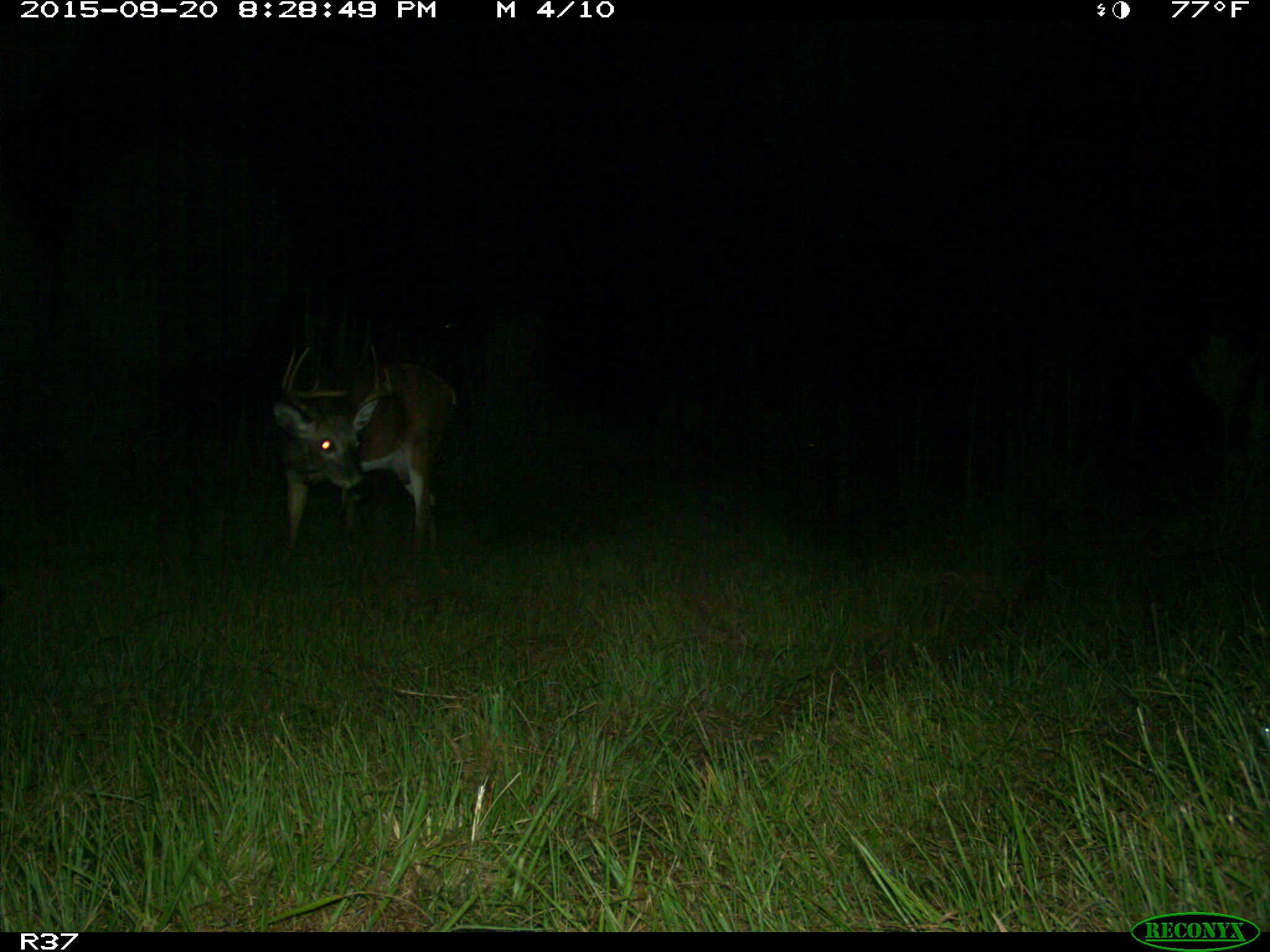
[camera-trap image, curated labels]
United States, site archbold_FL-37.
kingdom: Animalia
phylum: Chordata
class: Mammalia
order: Artiodactyla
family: Cervidae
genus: Odocoileus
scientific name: Odocoileus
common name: deer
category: unidentified deer